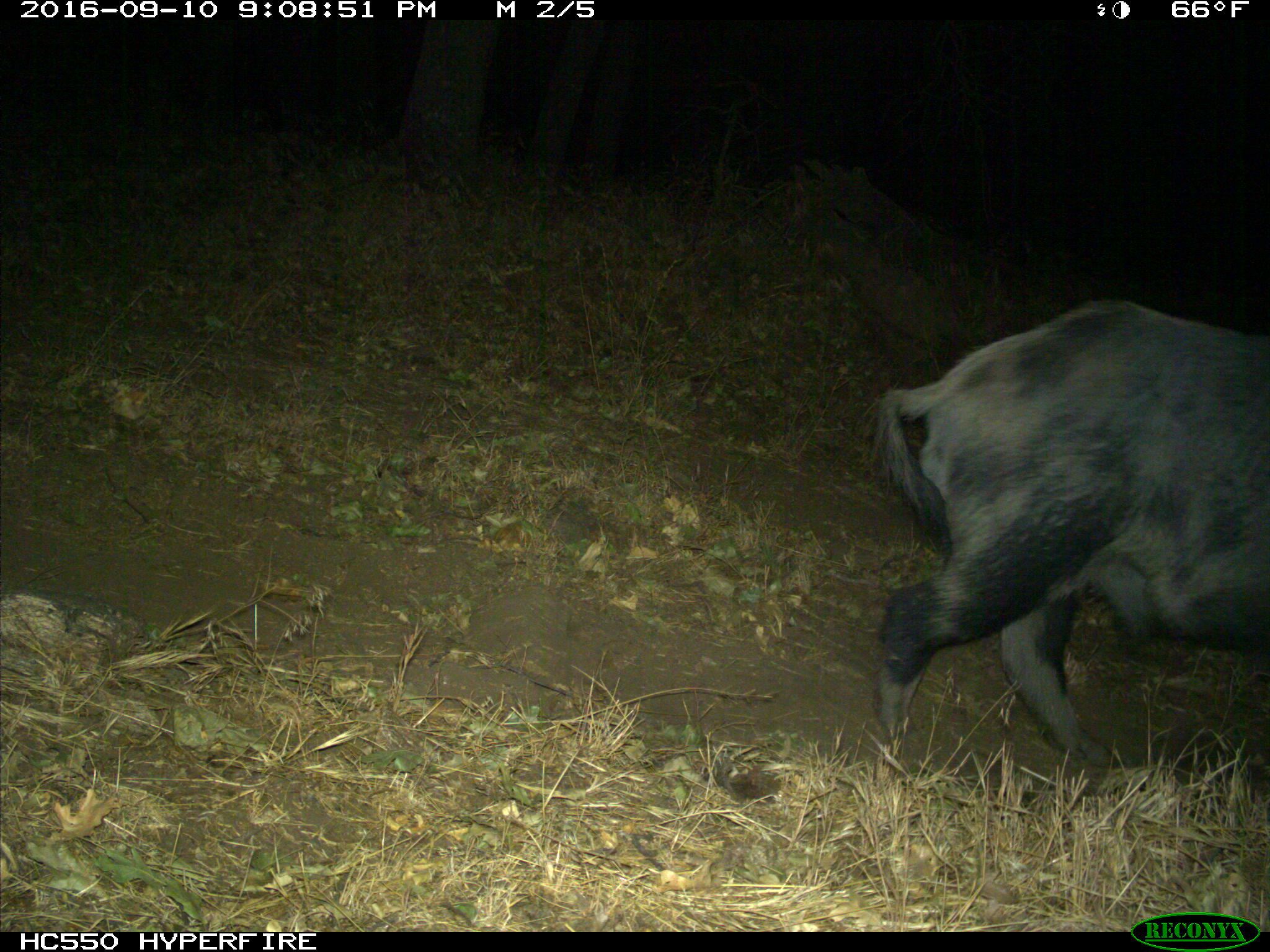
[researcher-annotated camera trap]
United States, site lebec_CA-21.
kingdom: Animalia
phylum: Chordata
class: Mammalia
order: Artiodactyla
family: Suidae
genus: Sus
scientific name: Sus scrofa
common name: wild boar